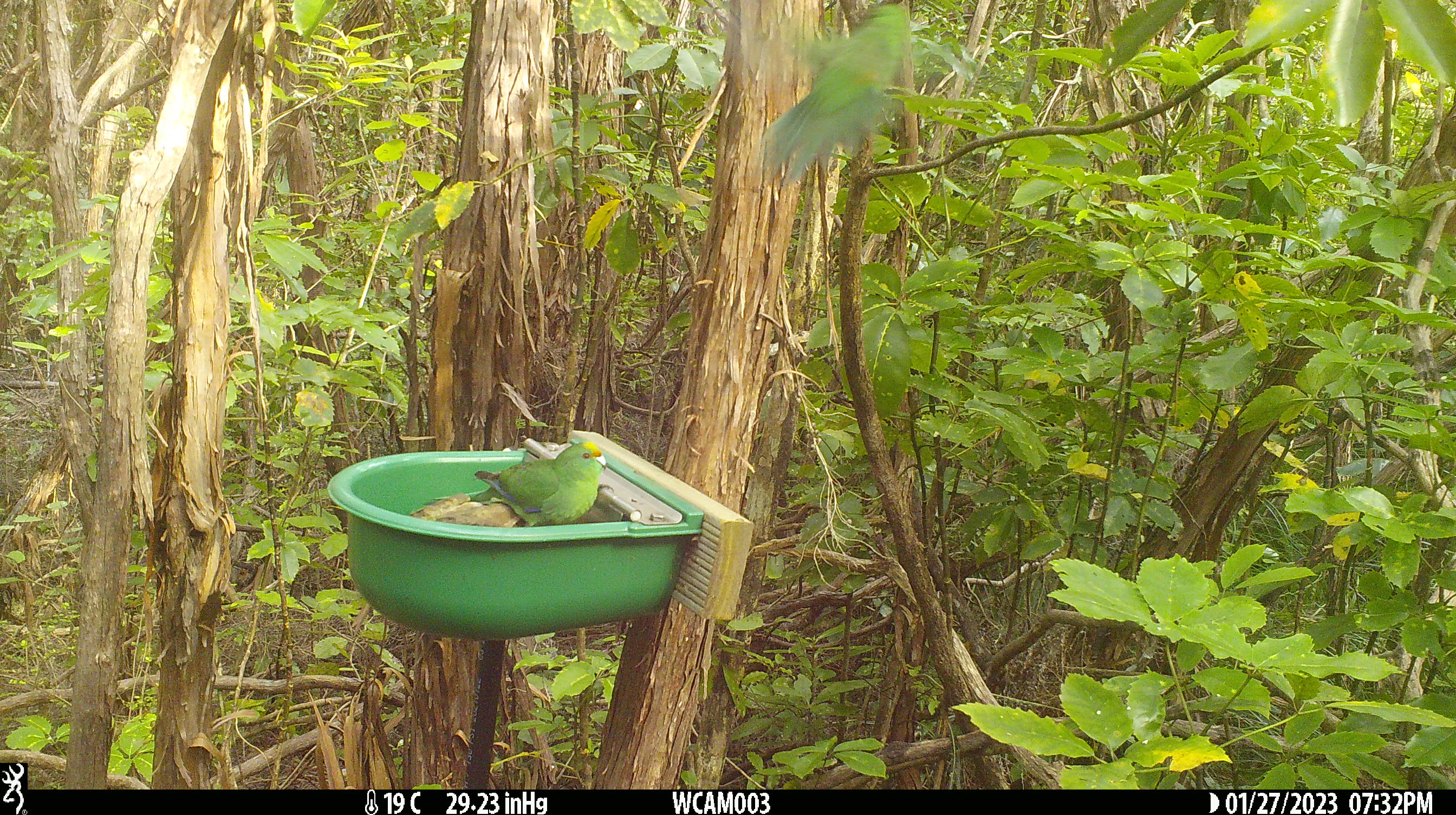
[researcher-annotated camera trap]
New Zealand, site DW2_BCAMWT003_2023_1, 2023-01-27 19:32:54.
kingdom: Animalia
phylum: Chordata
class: Aves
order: Psittaciformes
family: Psittaculidae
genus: Cyanoramphus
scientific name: Cyanoramphus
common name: parakeet